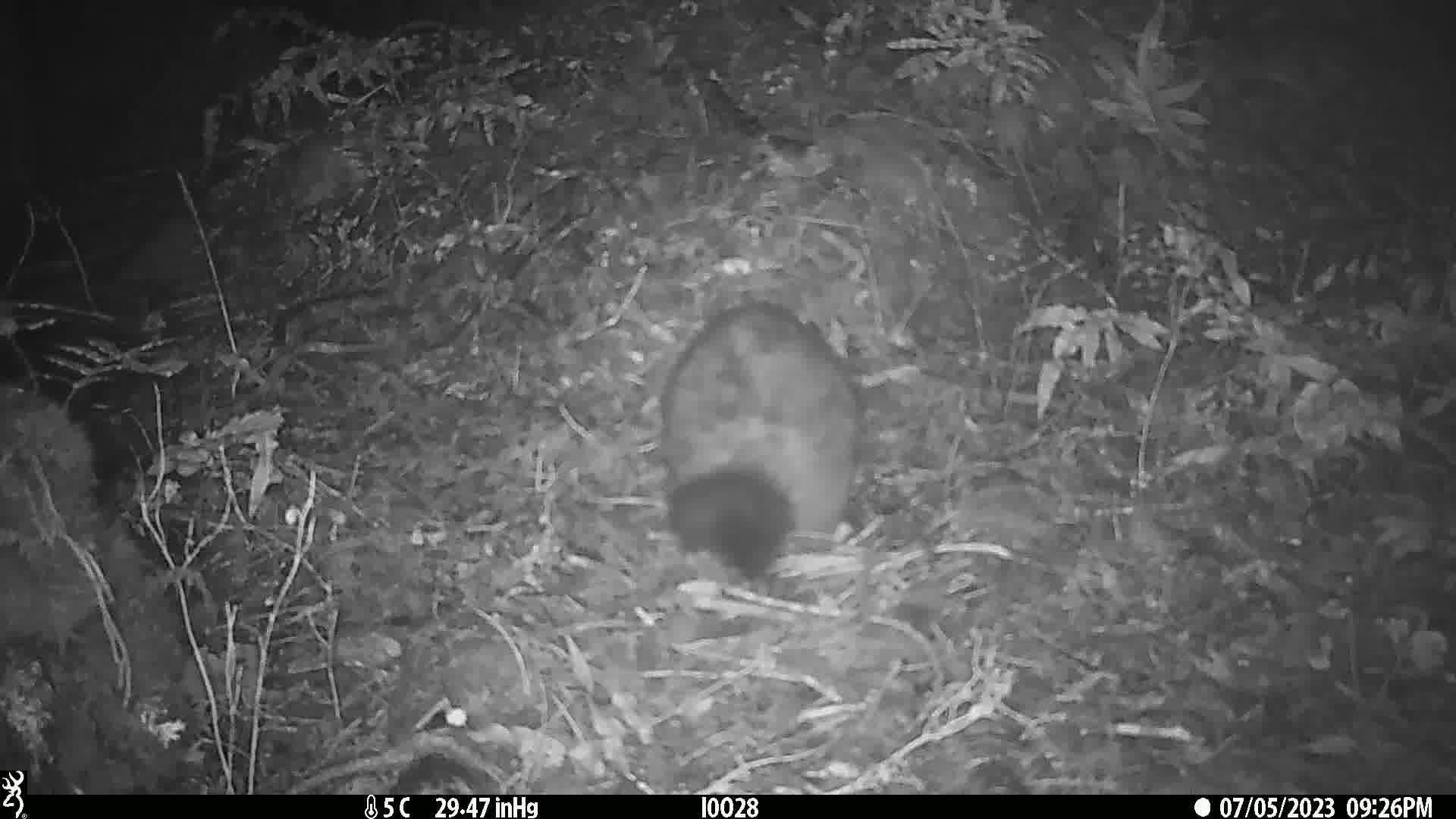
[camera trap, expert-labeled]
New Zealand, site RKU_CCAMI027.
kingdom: Animalia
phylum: Chordata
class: Mammalia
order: Diprotodontia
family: Phalangeridae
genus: Trichosurus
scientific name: Trichosurus vulpecula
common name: common brushtail possum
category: possum